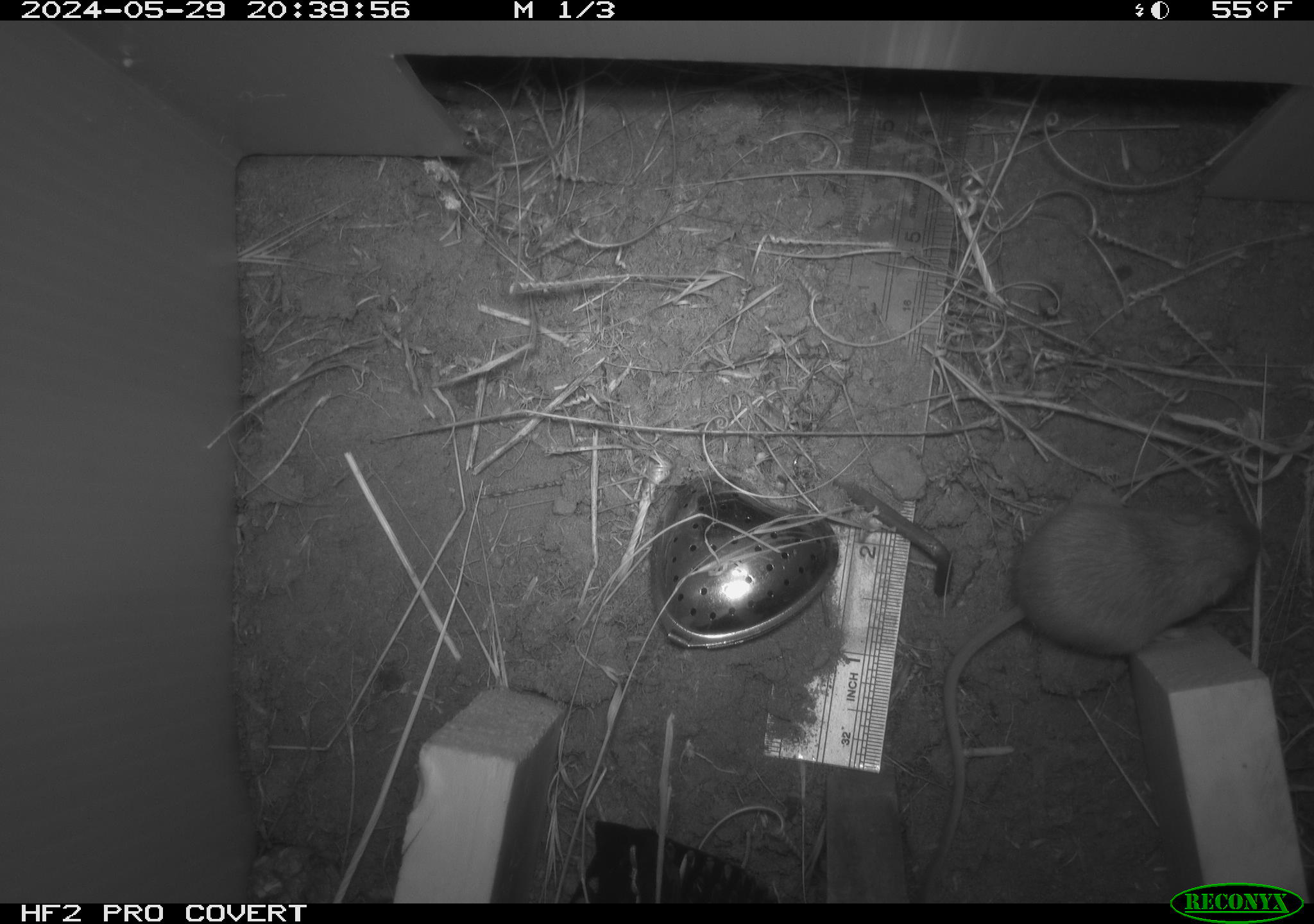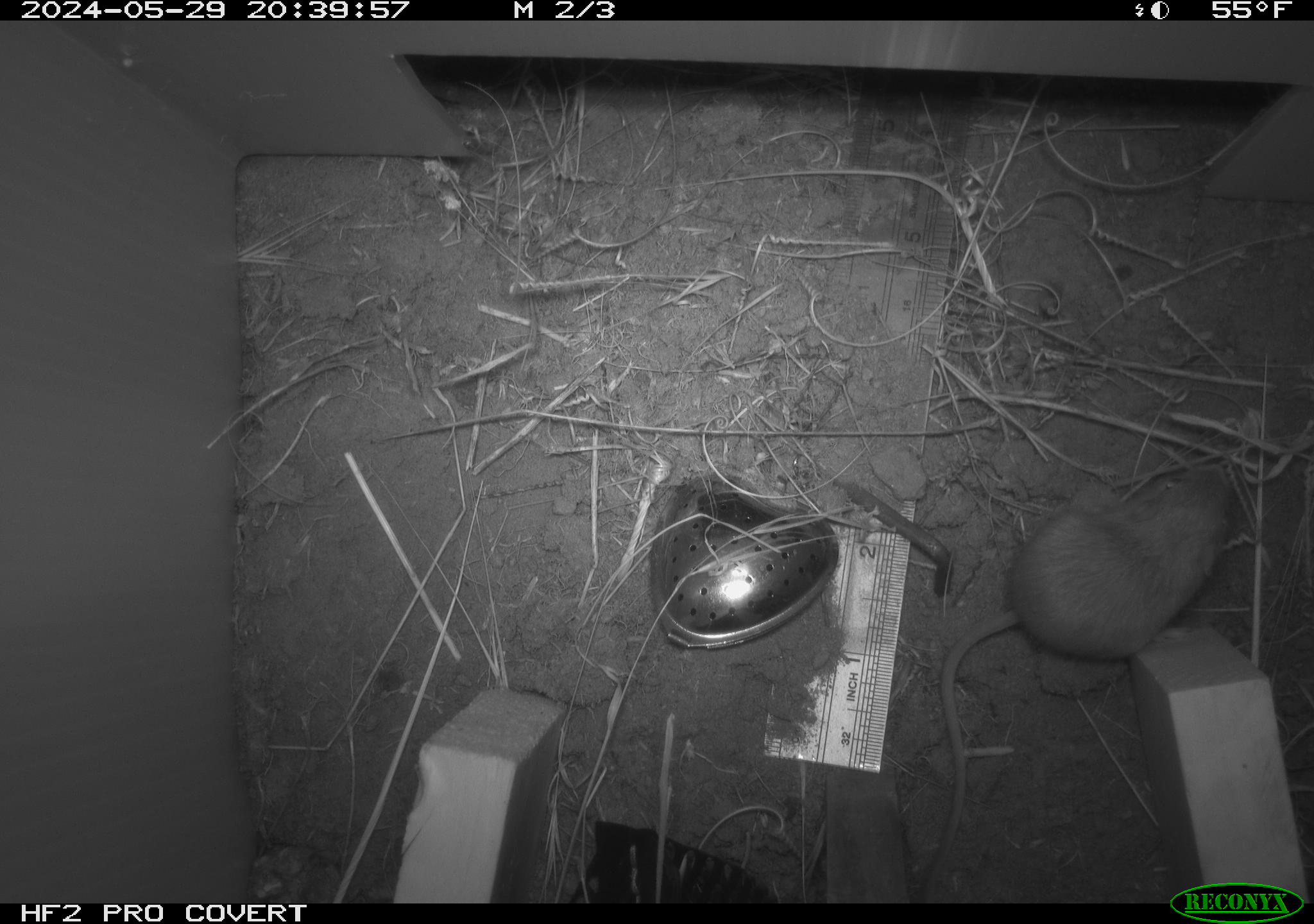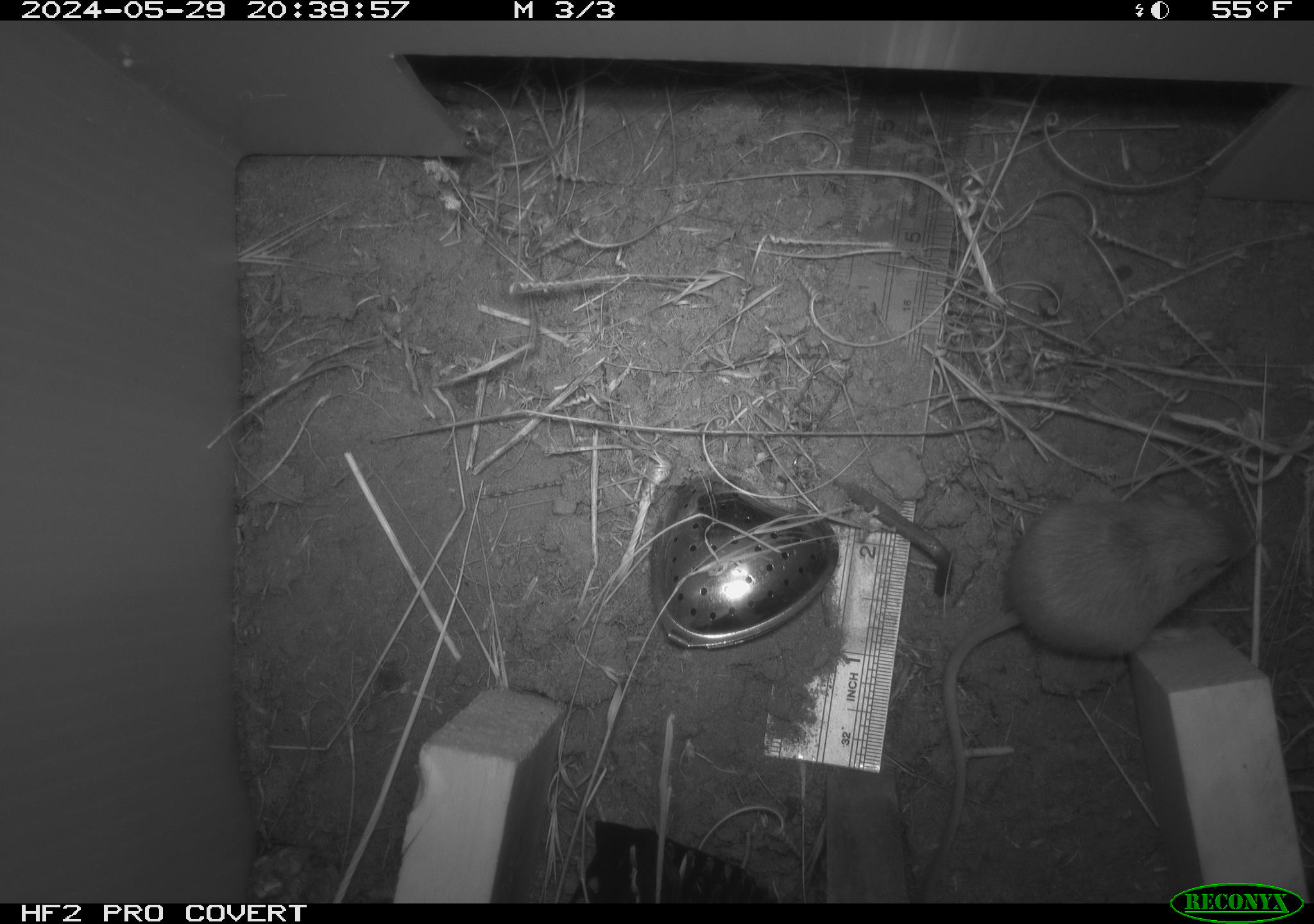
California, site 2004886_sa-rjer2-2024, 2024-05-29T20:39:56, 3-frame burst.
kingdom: Animalia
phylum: Chordata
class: Mammalia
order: Rodentia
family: Heteromyidae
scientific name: Heteromyidae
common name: kangaroo rats and pocket mice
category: heteromyidae family